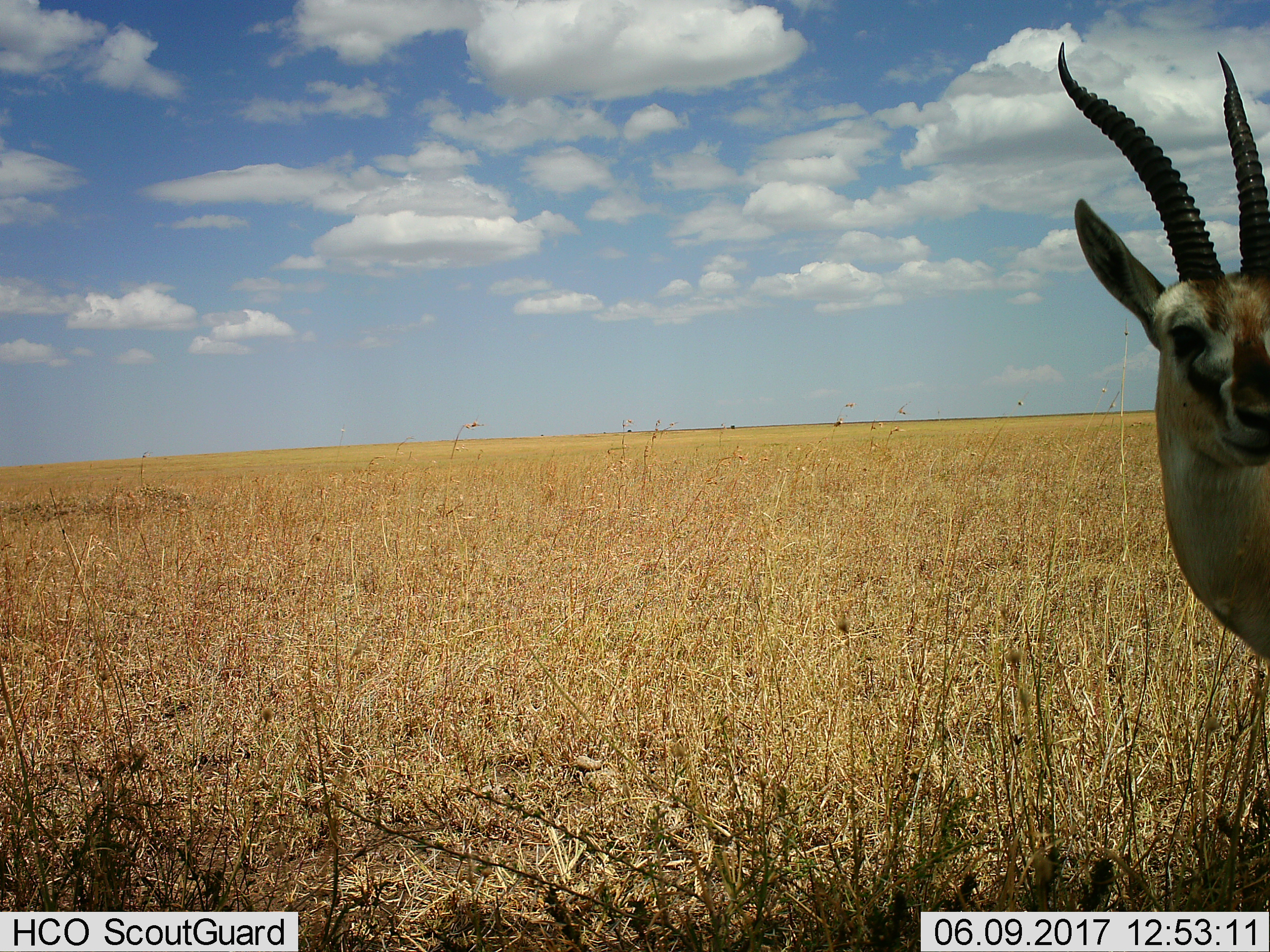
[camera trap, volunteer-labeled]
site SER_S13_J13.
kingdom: Animalia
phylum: Chordata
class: Mammalia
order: Artiodactyla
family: Bovidae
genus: Eudorcas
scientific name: Eudorcas thomsonii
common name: thomson's gazelle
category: gazellethomsons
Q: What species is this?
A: Gazellethomsons (thomson's gazelle) (Eudorcas thomsonii).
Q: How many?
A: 1.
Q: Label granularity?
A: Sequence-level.